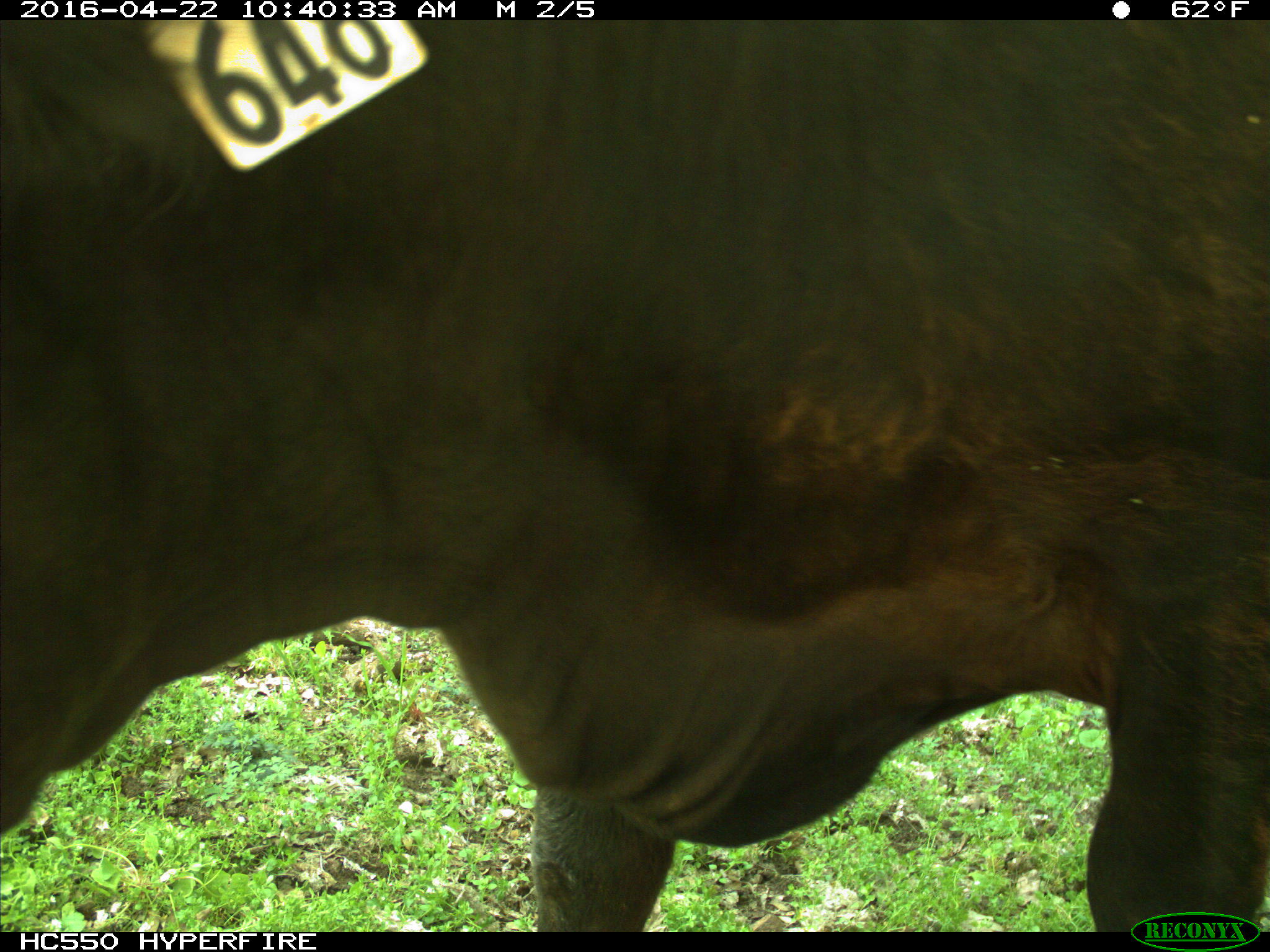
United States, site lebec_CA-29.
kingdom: Animalia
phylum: Chordata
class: Mammalia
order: Artiodactyla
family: Bovidae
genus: Bos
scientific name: Bos taurus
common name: domestic cow